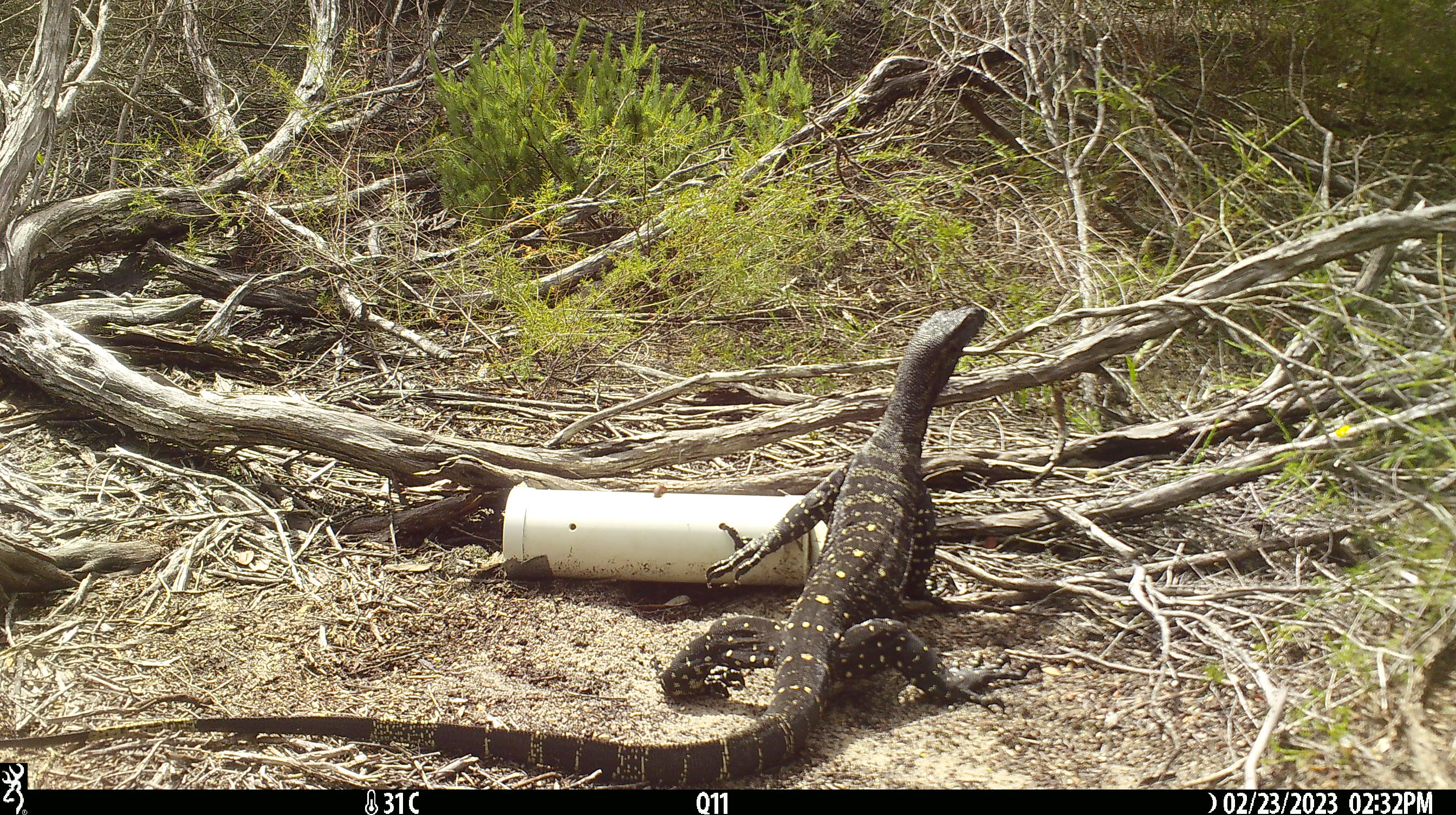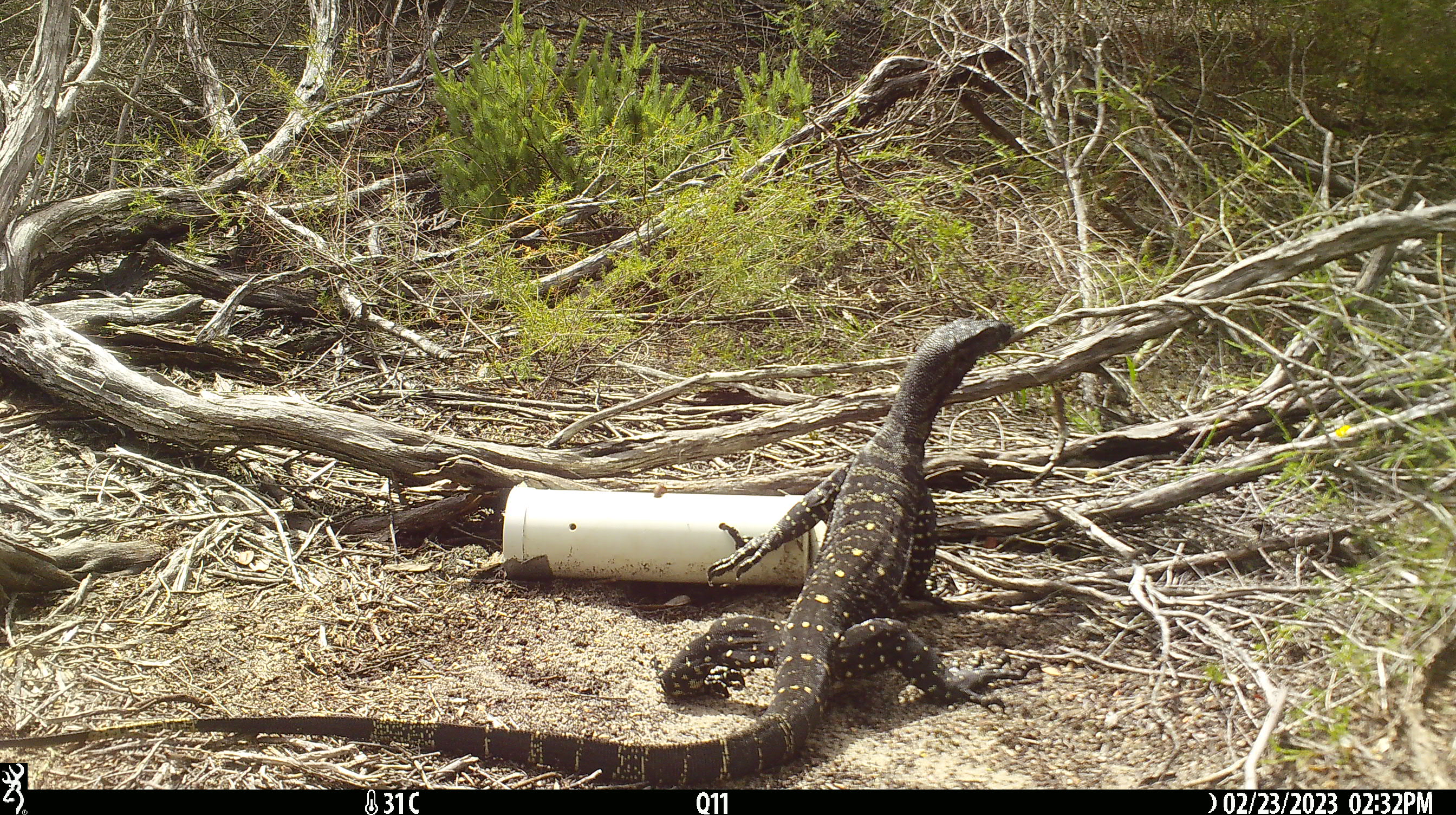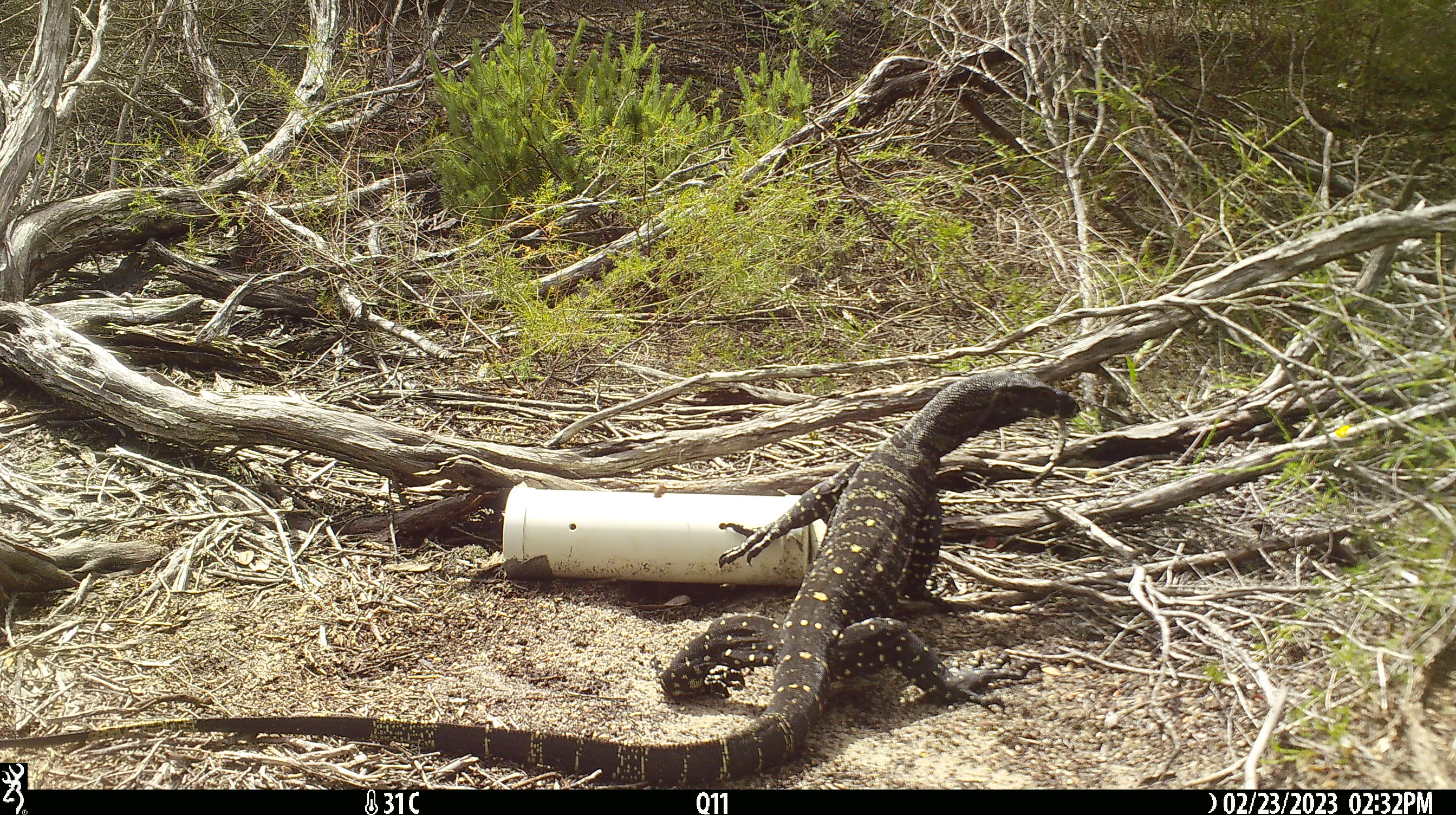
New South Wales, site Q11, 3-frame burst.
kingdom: Animalia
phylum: Chordata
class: Reptilia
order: Squamata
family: Varanidae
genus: Varanus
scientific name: Varanus varius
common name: lace monitor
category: goanna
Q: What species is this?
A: Goanna (lace monitor) (Varanus varius).